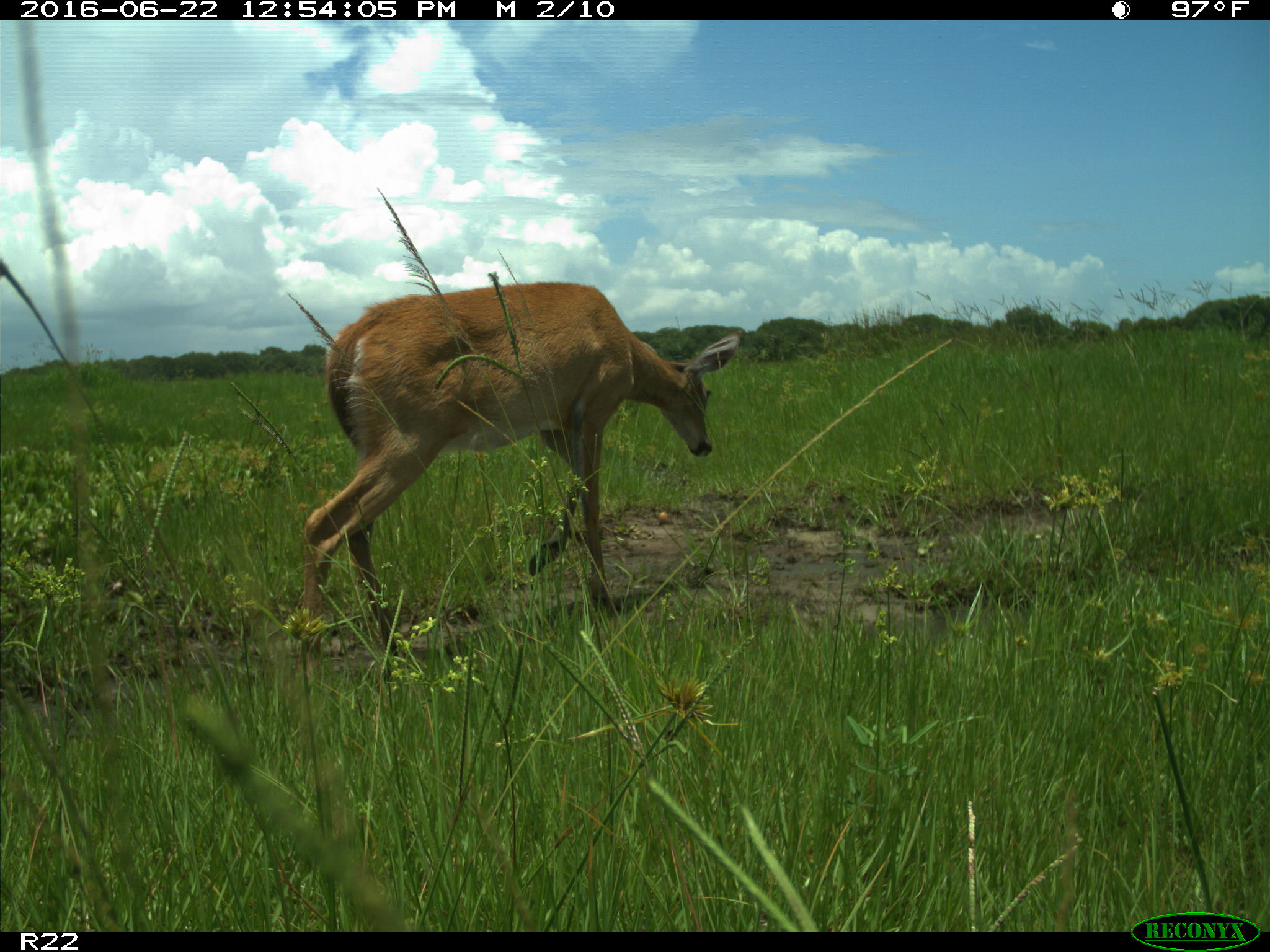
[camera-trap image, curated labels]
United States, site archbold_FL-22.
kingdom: Animalia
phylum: Chordata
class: Mammalia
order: Artiodactyla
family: Cervidae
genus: Odocoileus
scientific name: Odocoileus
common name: deer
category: unidentified deer